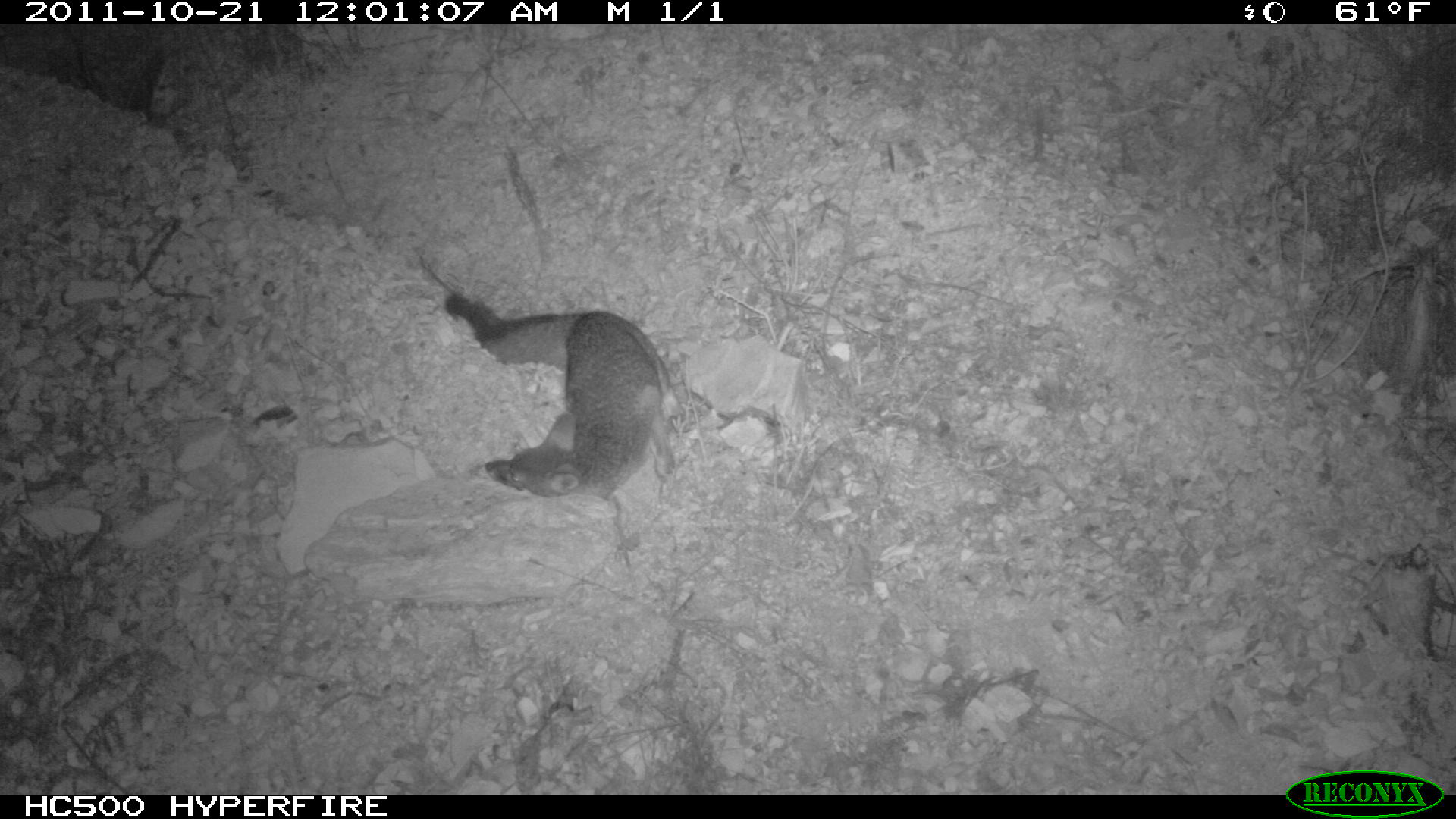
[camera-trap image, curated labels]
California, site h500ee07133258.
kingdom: Animalia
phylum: Chordata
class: Mammalia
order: Carnivora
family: Canidae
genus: Urocyon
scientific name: Urocyon littoralis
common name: island fox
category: fox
Fox (island fox) (Urocyon littoralis).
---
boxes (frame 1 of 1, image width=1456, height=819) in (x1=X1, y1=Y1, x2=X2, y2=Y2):
fox: (x1=443, y1=291, x2=676, y2=499)